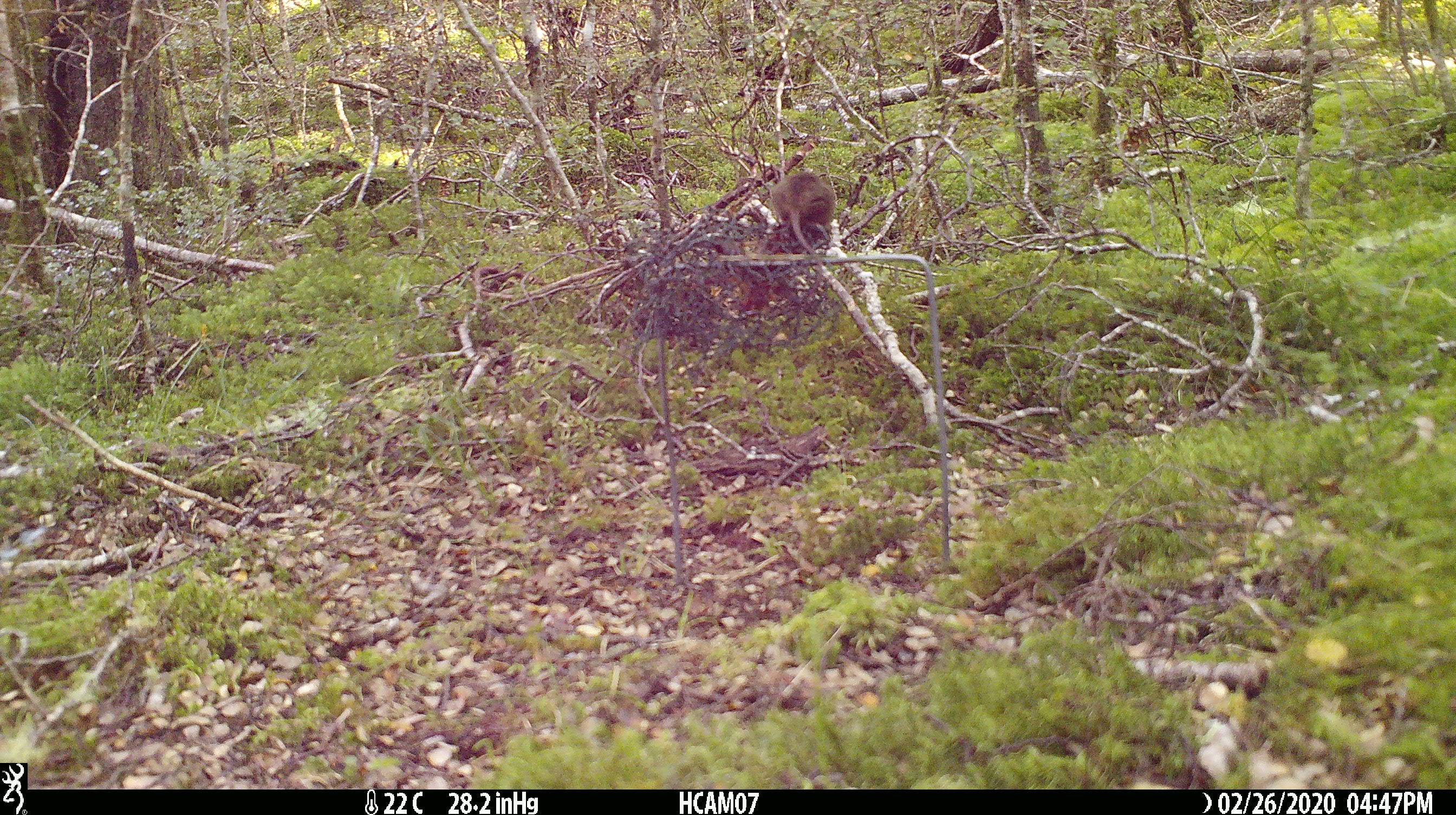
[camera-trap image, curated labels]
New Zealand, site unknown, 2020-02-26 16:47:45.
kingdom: Animalia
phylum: Chordata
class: Mammalia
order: Rodentia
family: Muridae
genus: Mus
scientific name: Mus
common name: mouse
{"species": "mouse (Mus)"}